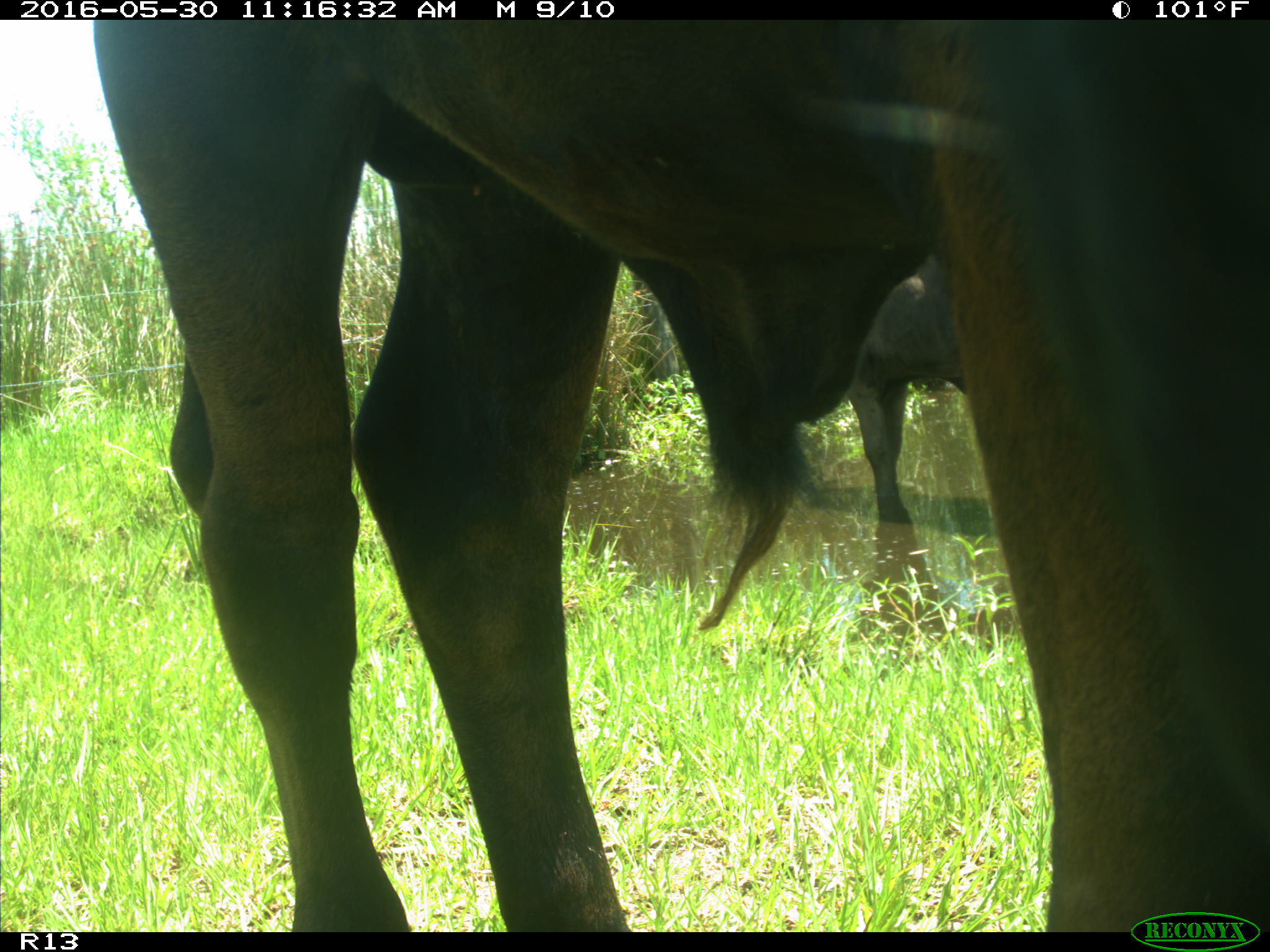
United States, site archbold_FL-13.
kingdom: Animalia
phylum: Chordata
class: Mammalia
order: Artiodactyla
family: Bovidae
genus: Bos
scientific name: Bos taurus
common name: domestic cow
Bos taurus (domestic cow).